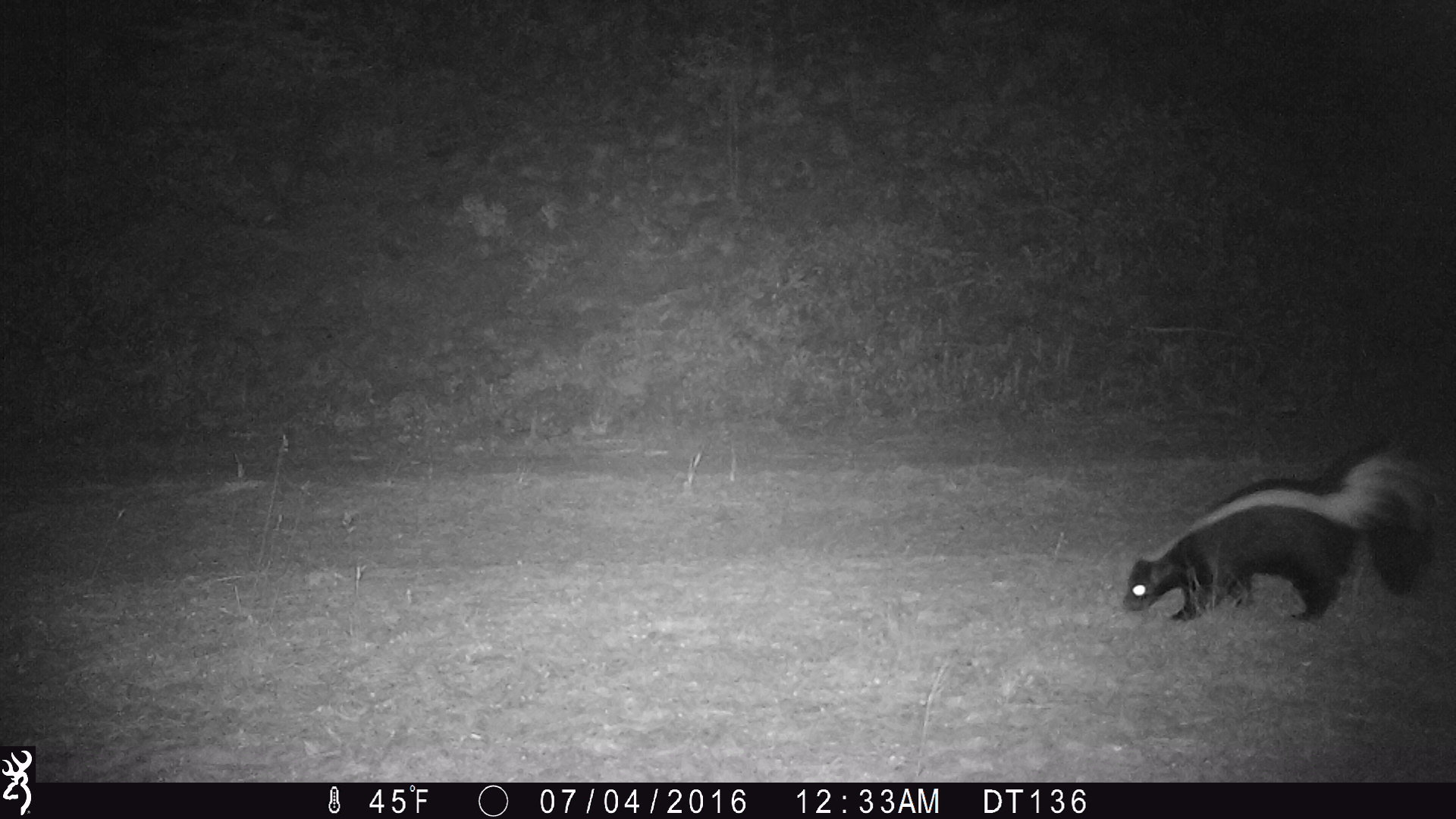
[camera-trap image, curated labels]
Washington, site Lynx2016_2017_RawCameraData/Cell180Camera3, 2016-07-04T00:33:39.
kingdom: Animalia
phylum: Chordata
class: Mammalia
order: Carnivora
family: Mephitidae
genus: Mephitis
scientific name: Mephitis mephitis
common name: striped skunk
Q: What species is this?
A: Mephitis mephitis (striped skunk).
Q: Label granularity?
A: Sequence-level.